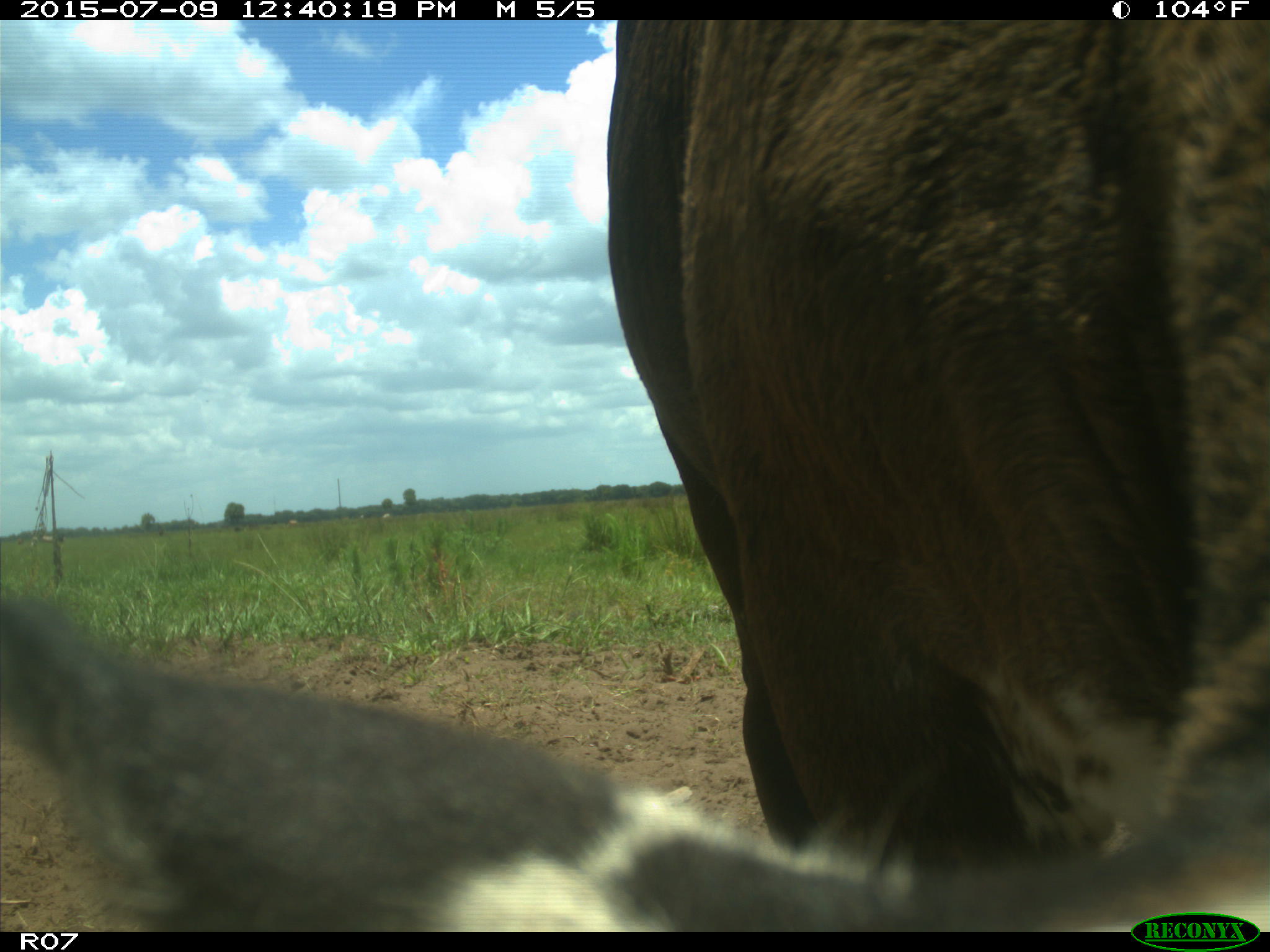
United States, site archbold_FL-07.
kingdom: Animalia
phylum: Chordata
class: Mammalia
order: Artiodactyla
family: Bovidae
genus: Bos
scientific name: Bos taurus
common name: domestic cow